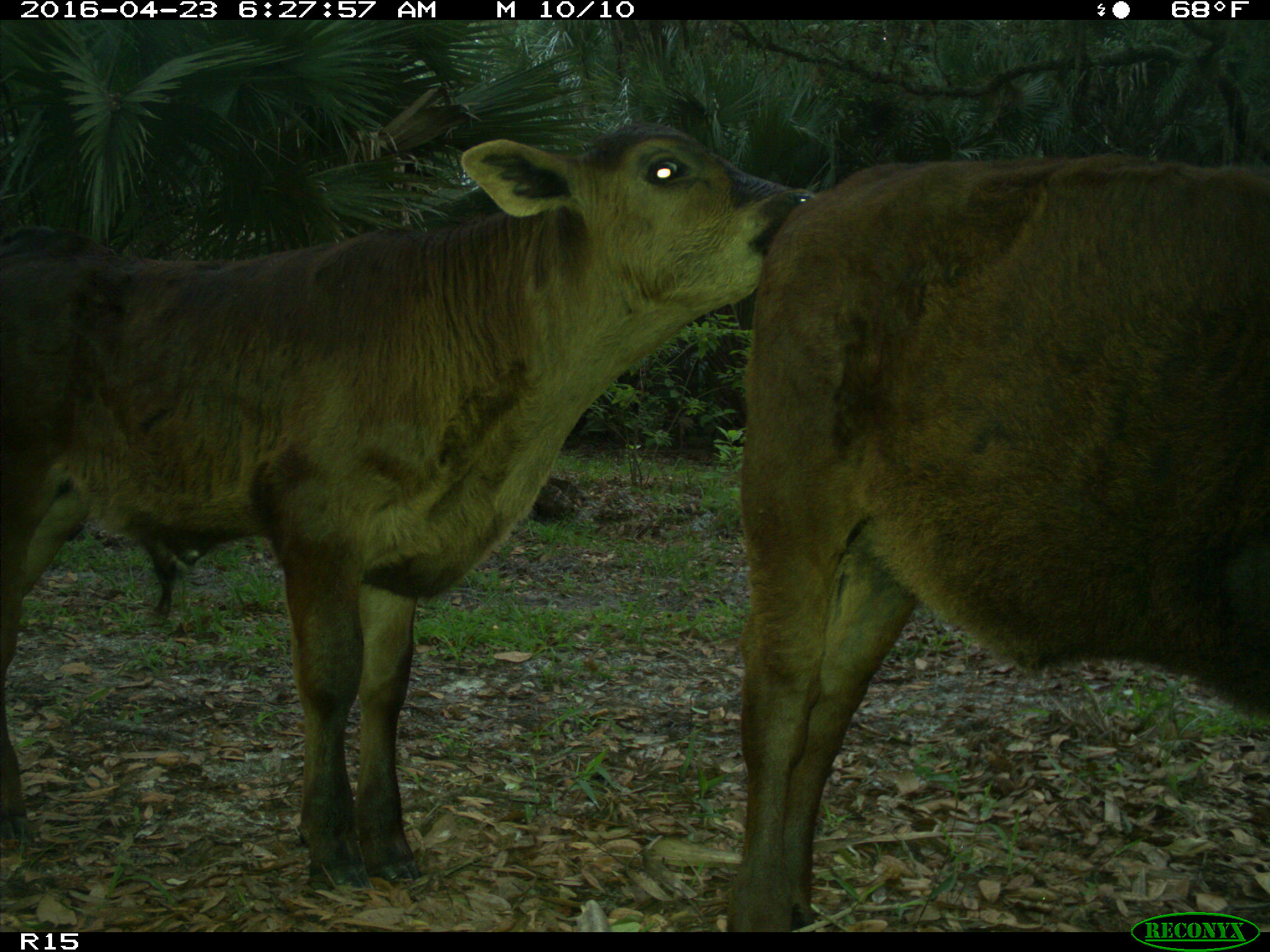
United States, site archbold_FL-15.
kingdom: Animalia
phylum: Chordata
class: Mammalia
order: Artiodactyla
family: Bovidae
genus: Bos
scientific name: Bos taurus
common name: domestic cow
Bos taurus (domestic cow).